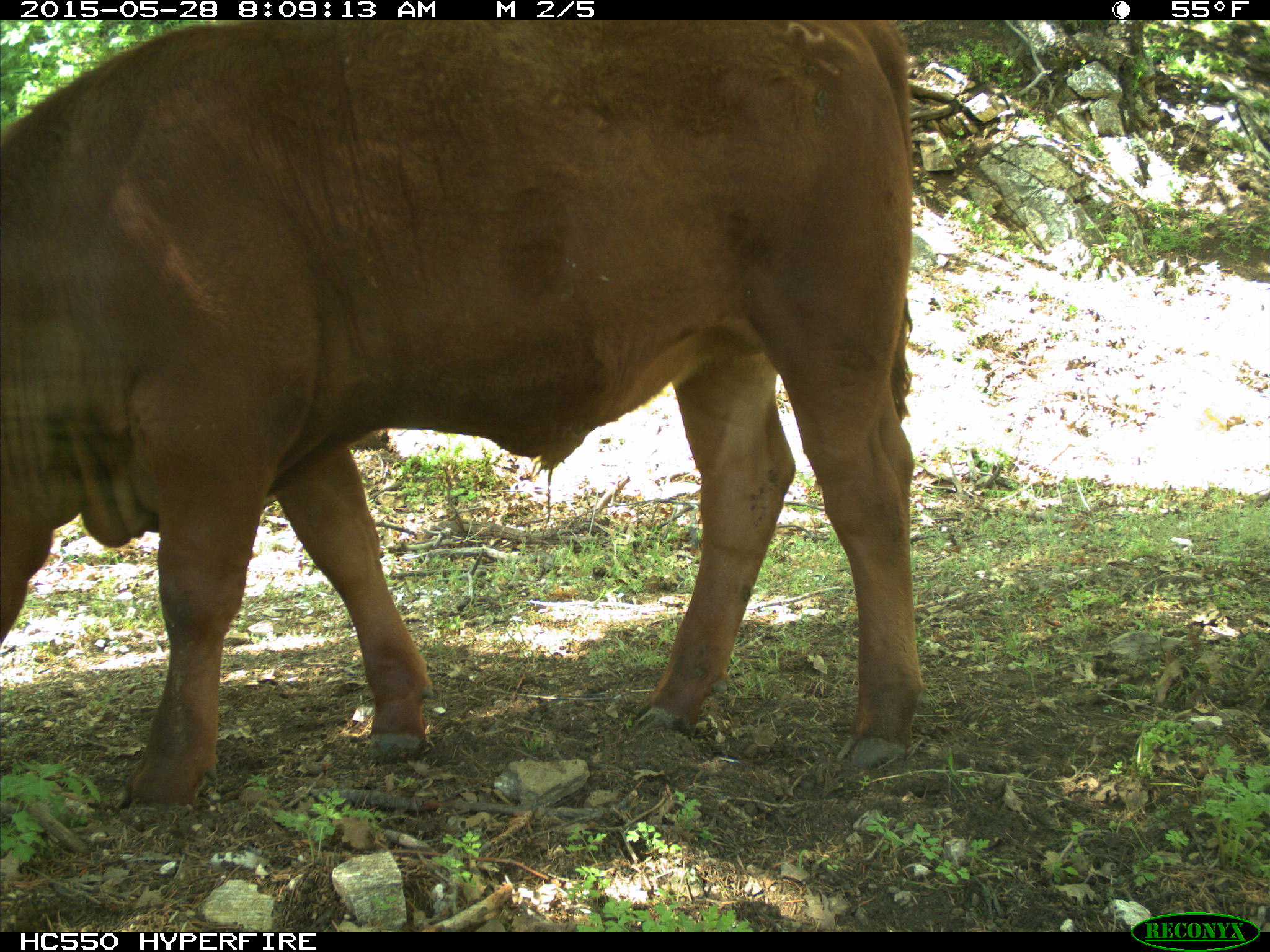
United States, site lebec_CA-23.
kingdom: Animalia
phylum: Chordata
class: Mammalia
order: Artiodactyla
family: Bovidae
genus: Bos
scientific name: Bos taurus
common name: domestic cow